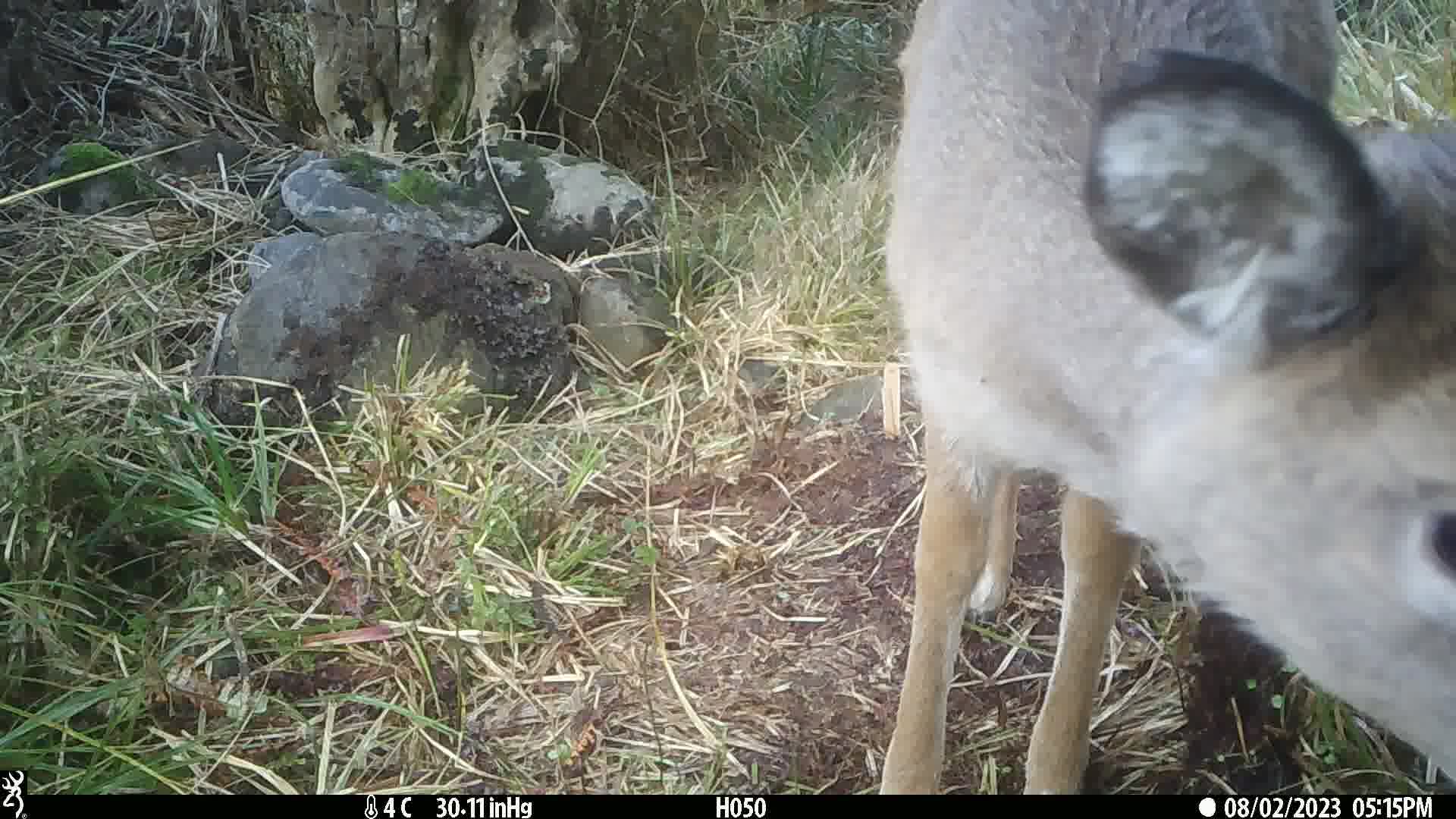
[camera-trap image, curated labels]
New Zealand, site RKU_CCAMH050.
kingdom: Animalia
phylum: Chordata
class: Mammalia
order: Artiodactyla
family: Cervidae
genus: Odocoileus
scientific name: Odocoileus virginianus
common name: white-tailed deer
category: white tailed deer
White tailed deer (white-tailed deer) (Odocoileus virginianus).